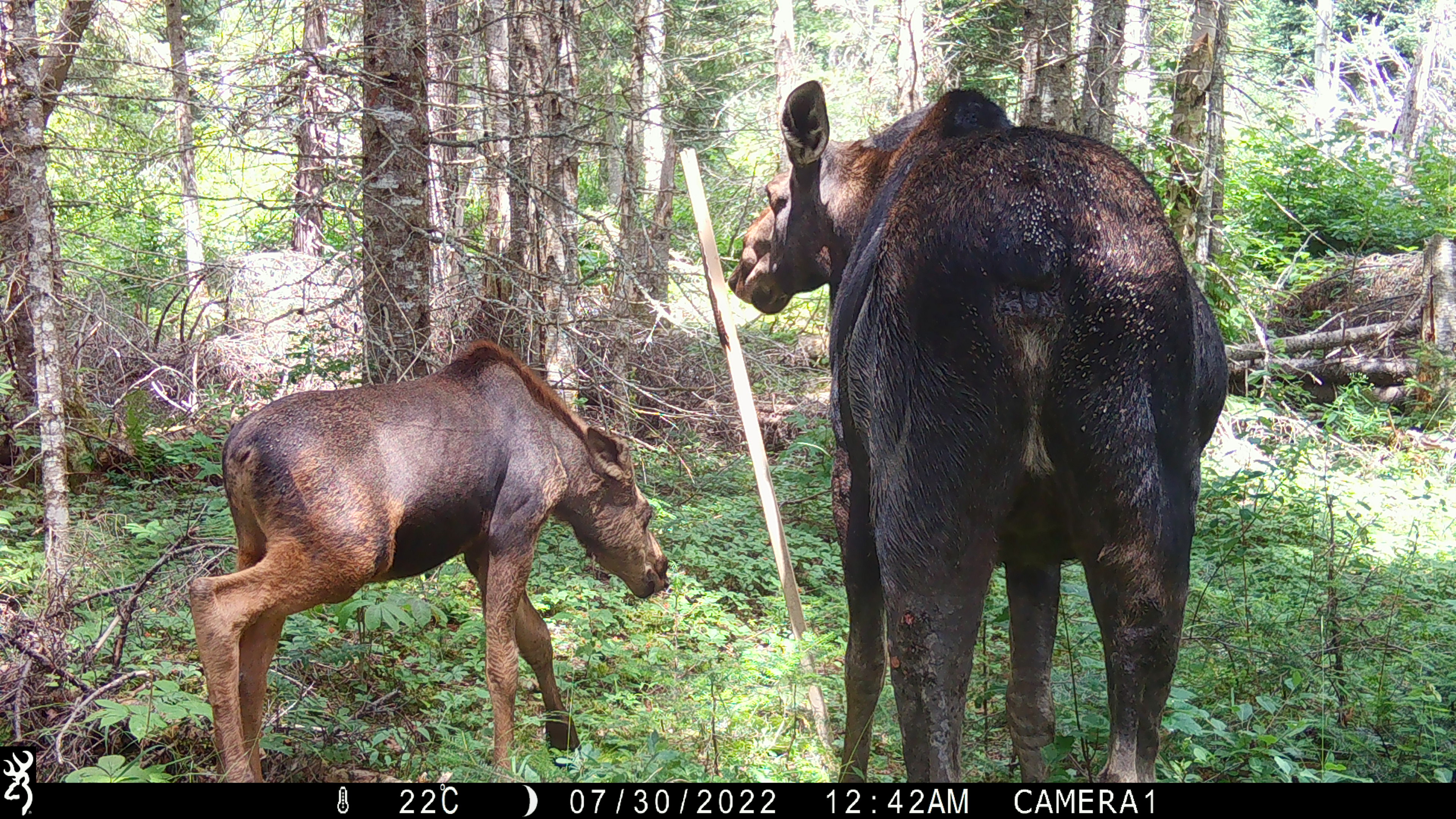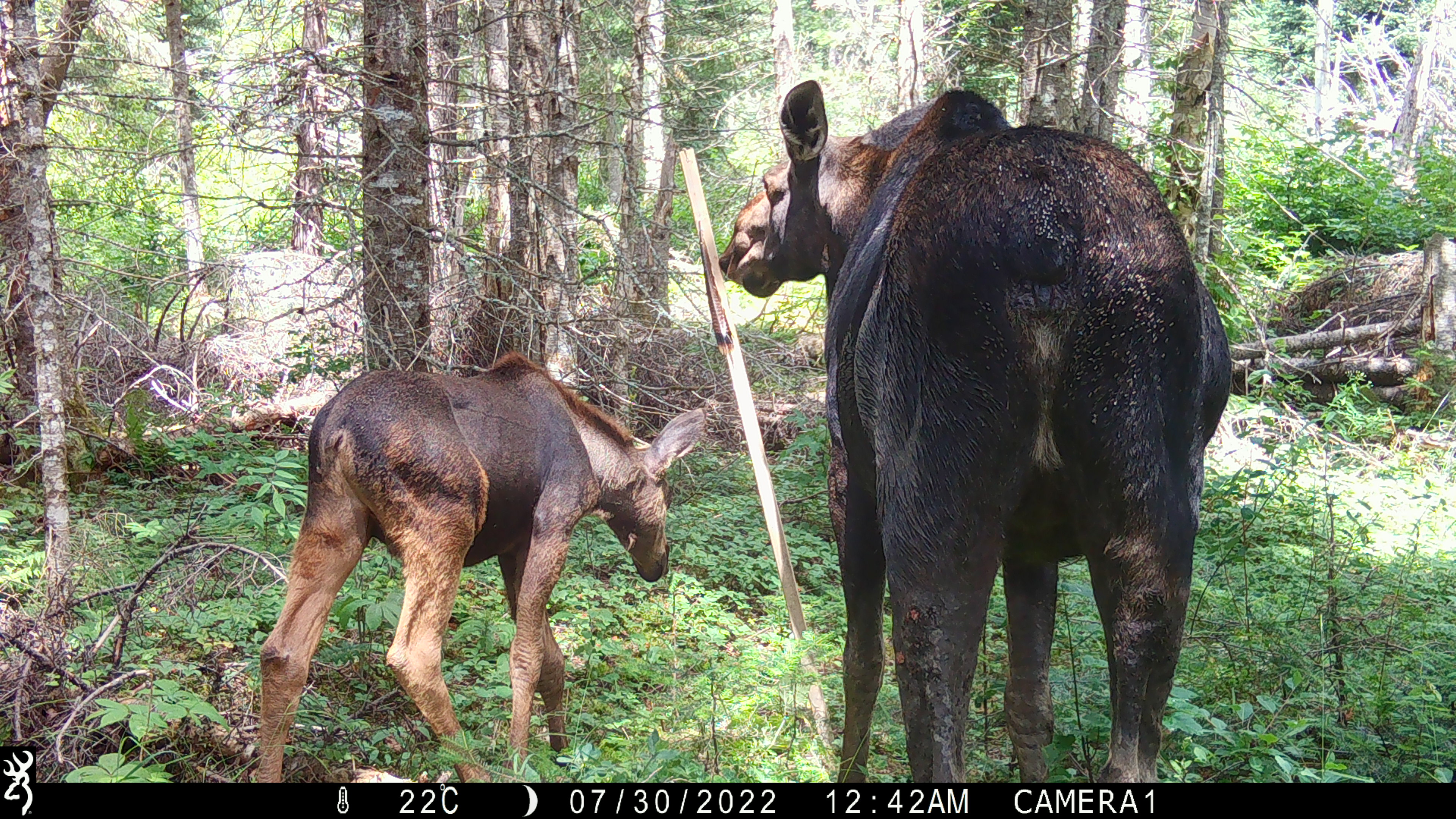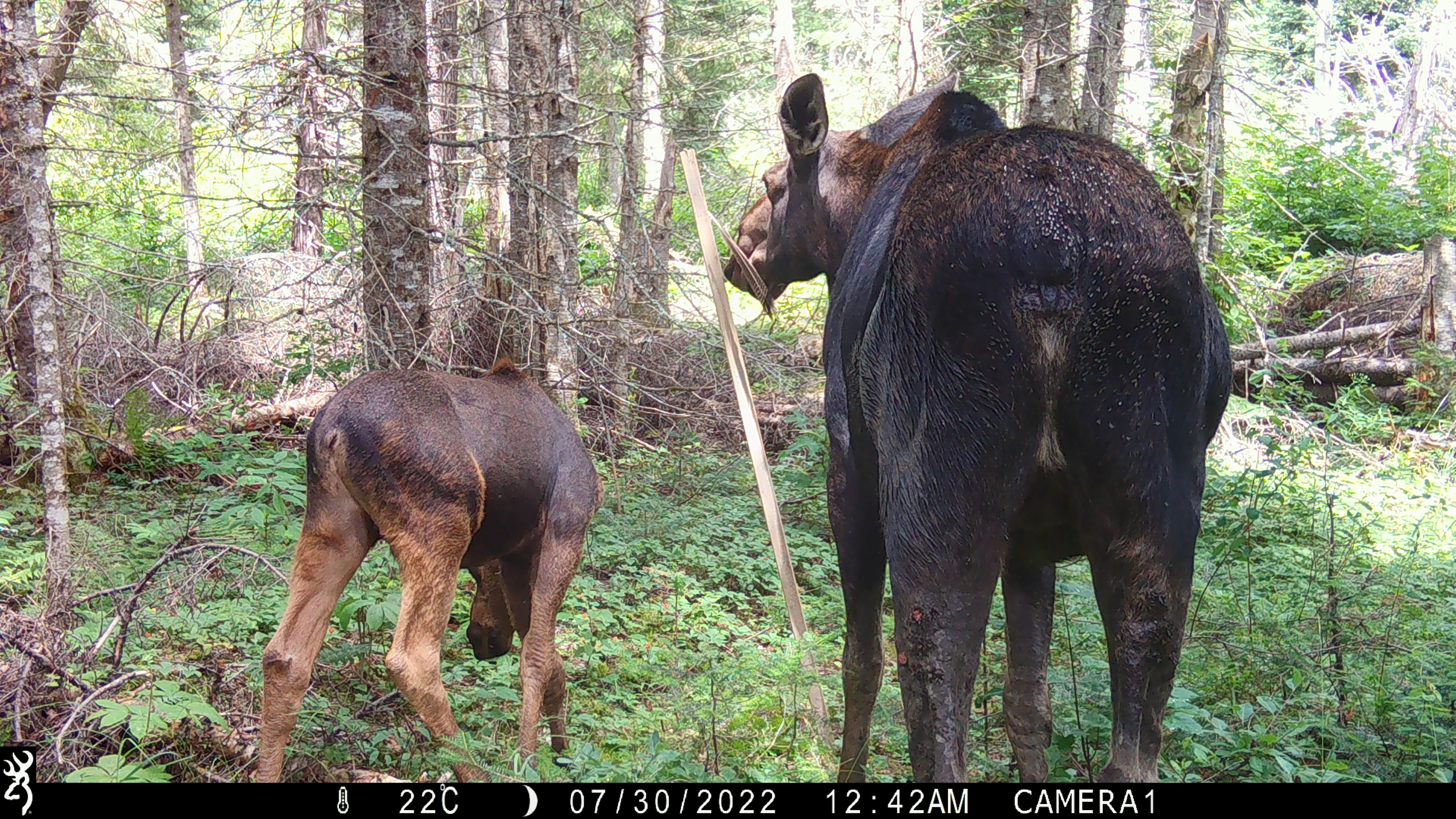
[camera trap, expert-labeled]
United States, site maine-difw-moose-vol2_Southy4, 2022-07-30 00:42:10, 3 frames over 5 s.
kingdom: Animalia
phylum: Chordata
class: Mammalia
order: Artiodactyla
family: Cervidae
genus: Alces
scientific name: Alces alces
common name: moose